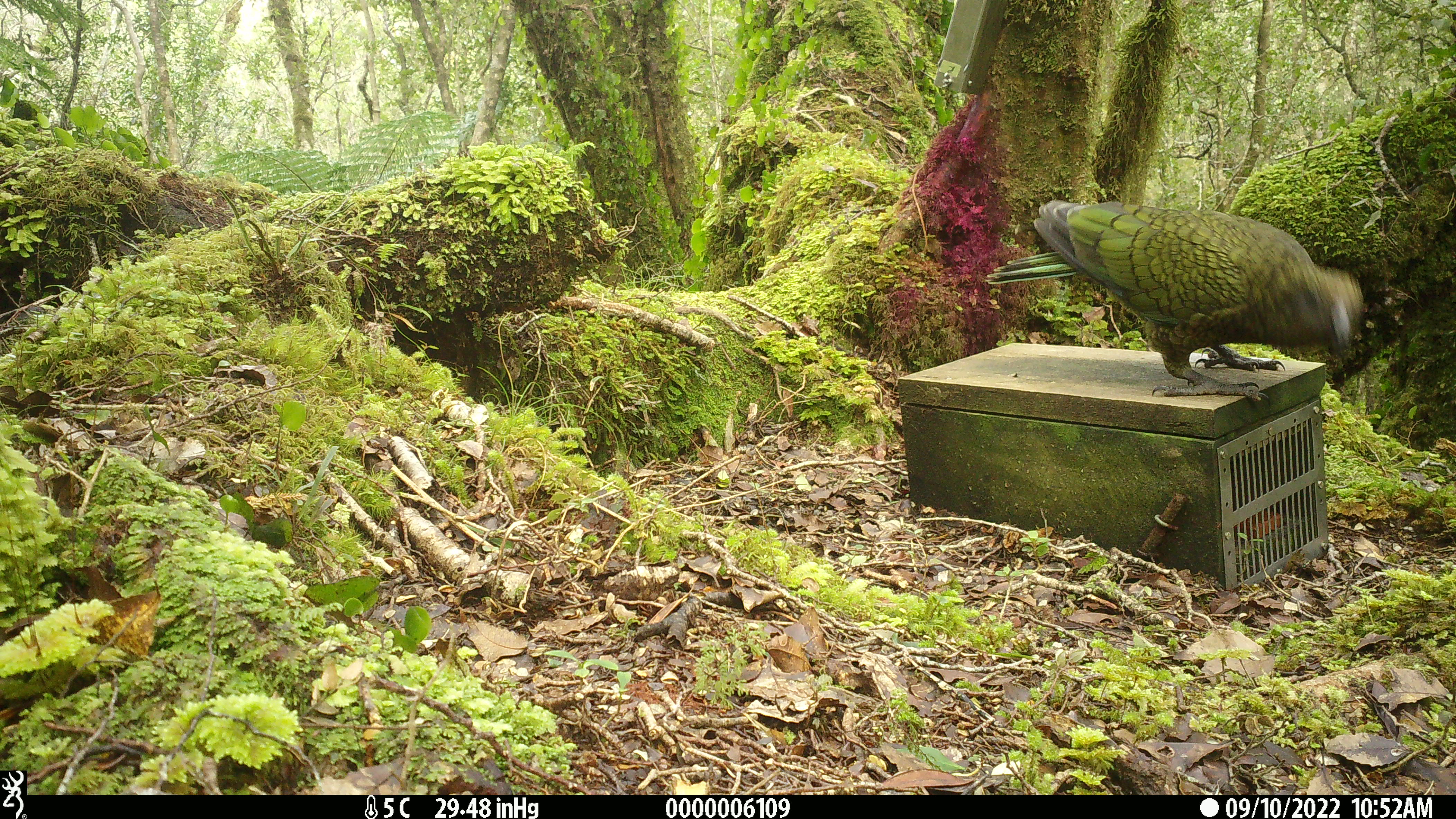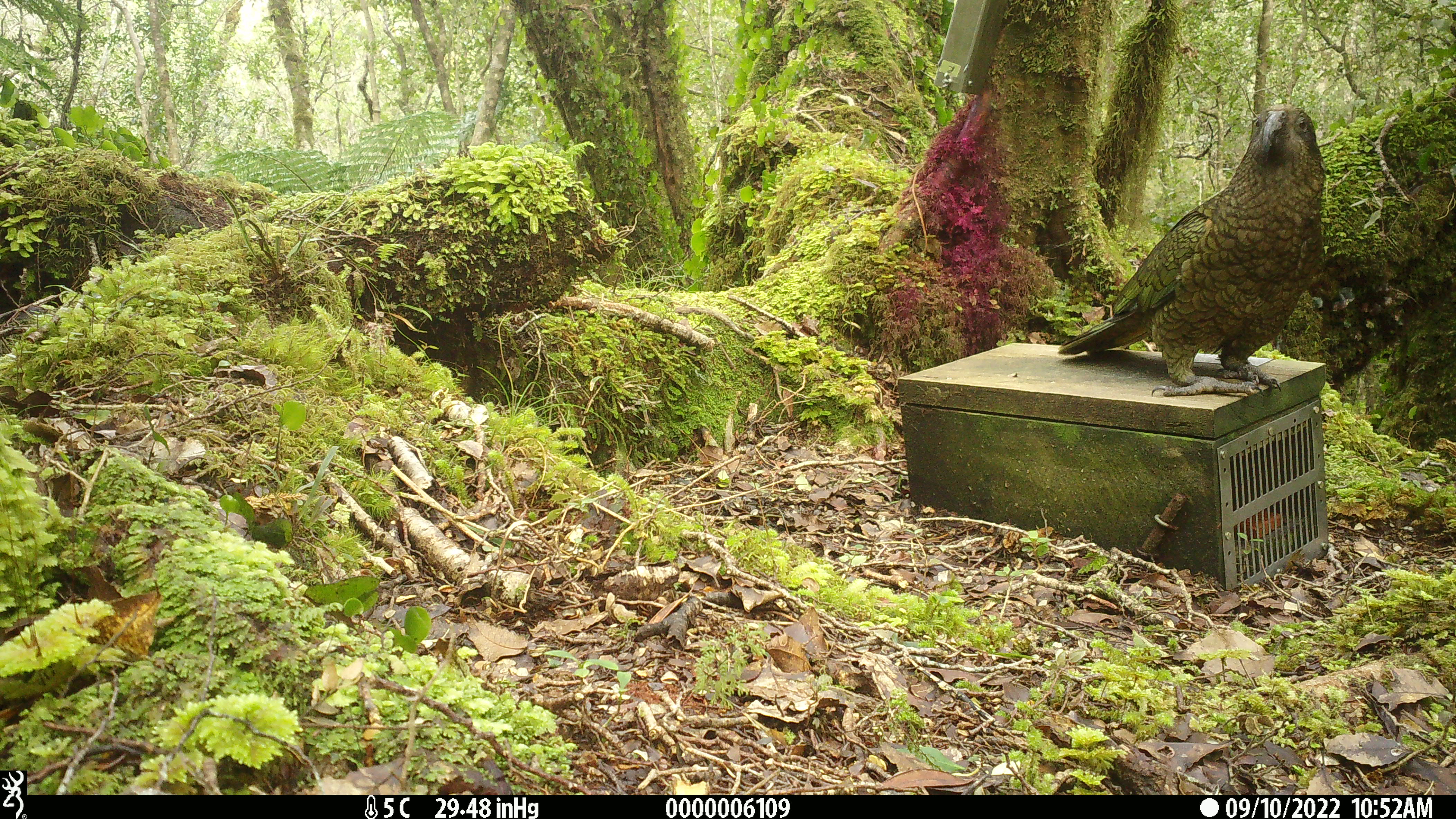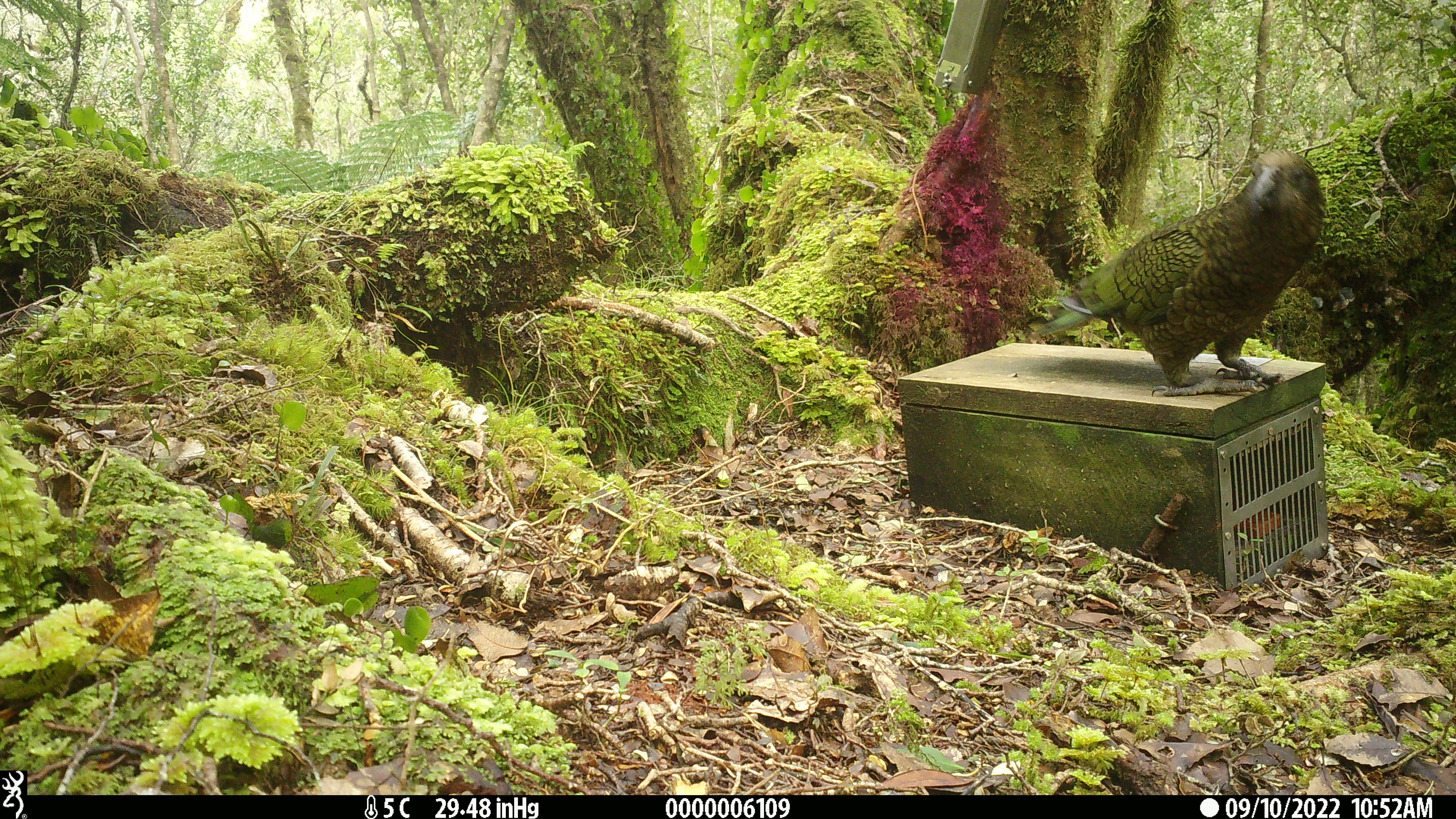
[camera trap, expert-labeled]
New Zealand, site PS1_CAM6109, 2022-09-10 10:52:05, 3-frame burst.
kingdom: Animalia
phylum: Chordata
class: Aves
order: Psittaciformes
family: Strigopidae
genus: Nestor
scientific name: Nestor notabilis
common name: kea